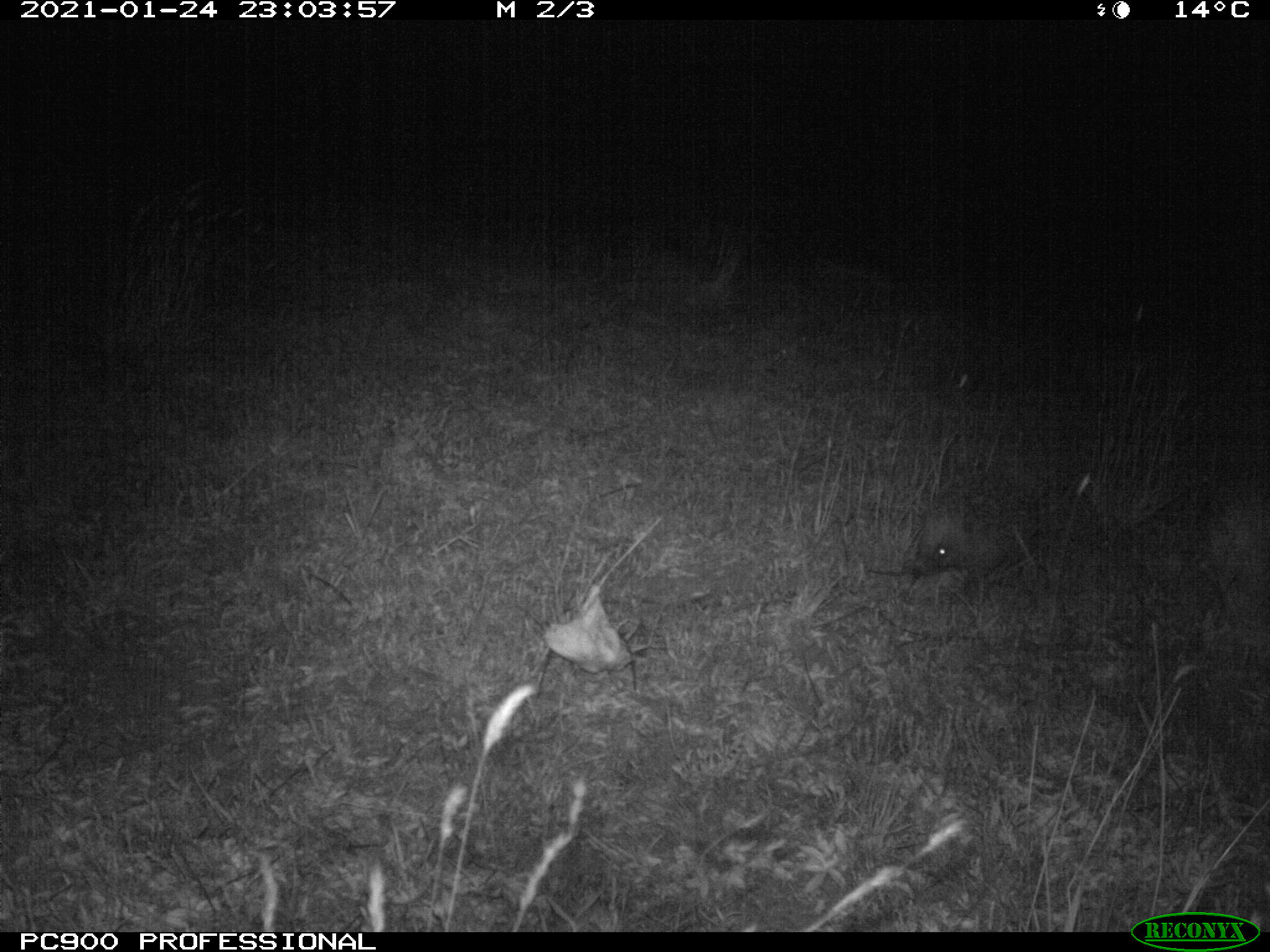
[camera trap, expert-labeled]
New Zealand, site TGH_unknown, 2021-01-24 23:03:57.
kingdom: Animalia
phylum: Chordata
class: Mammalia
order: Eulipotyphla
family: Erinaceidae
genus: Erinaceus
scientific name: Erinaceus europaeus europaeus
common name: european hedgehog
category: hedgehog